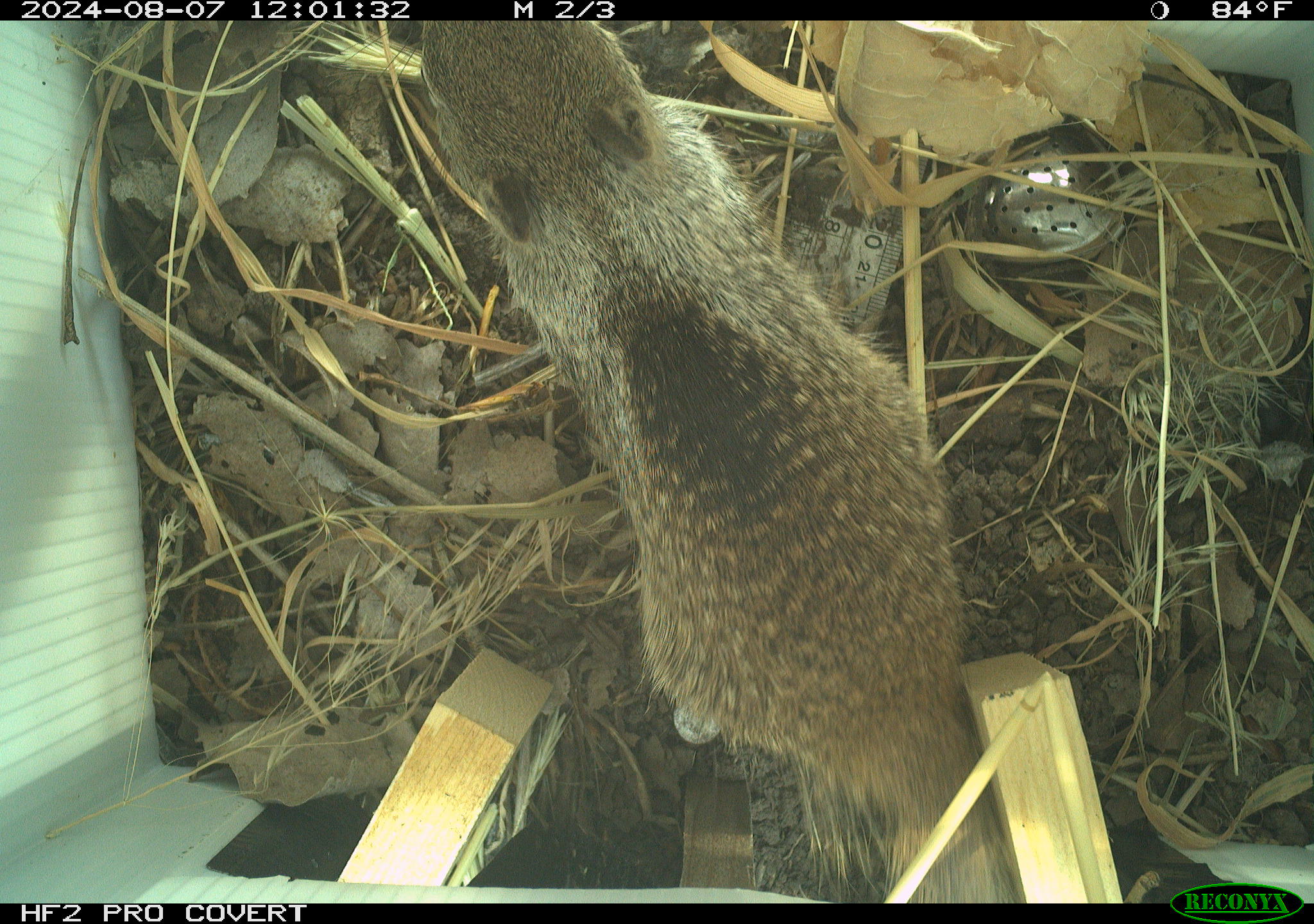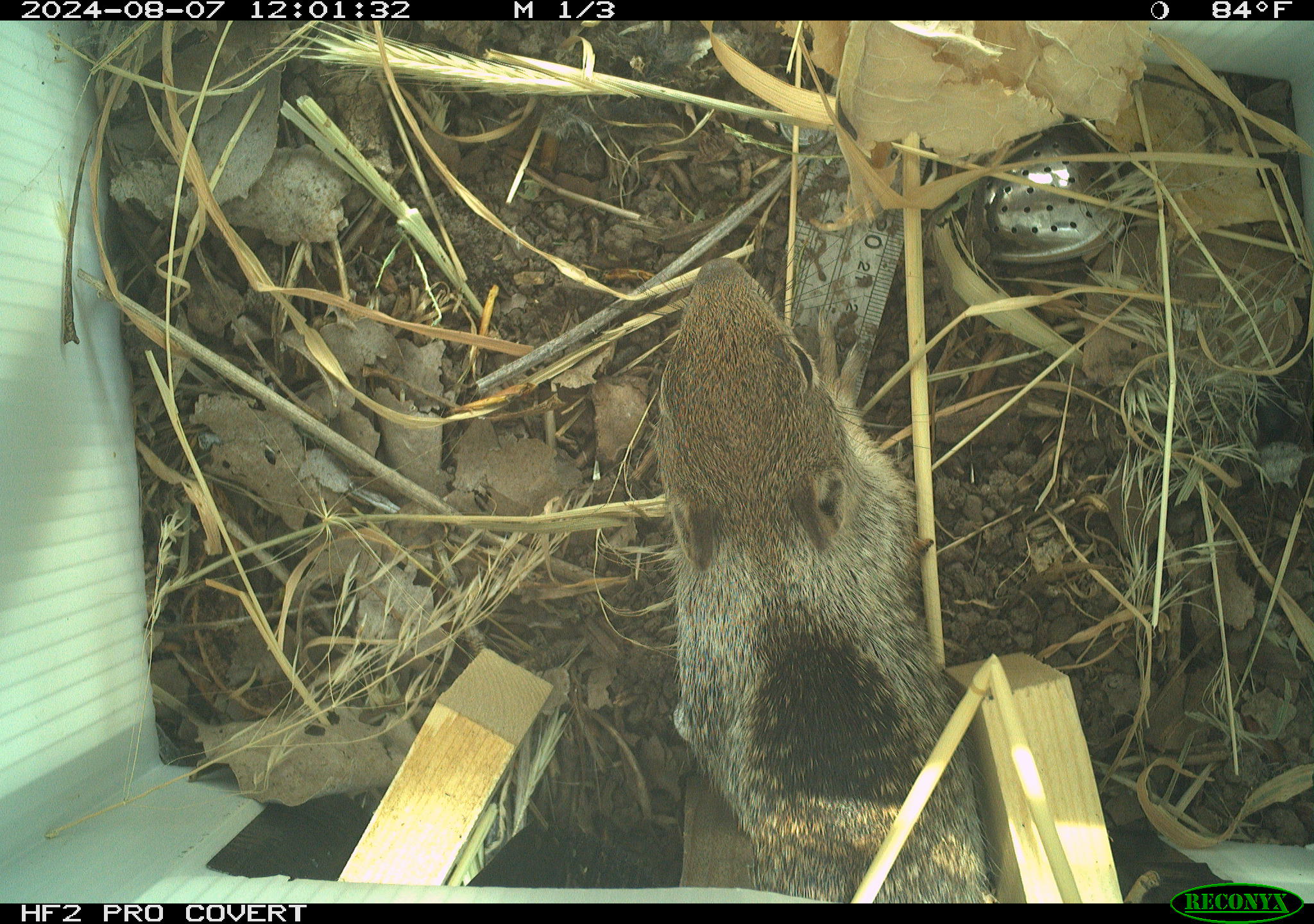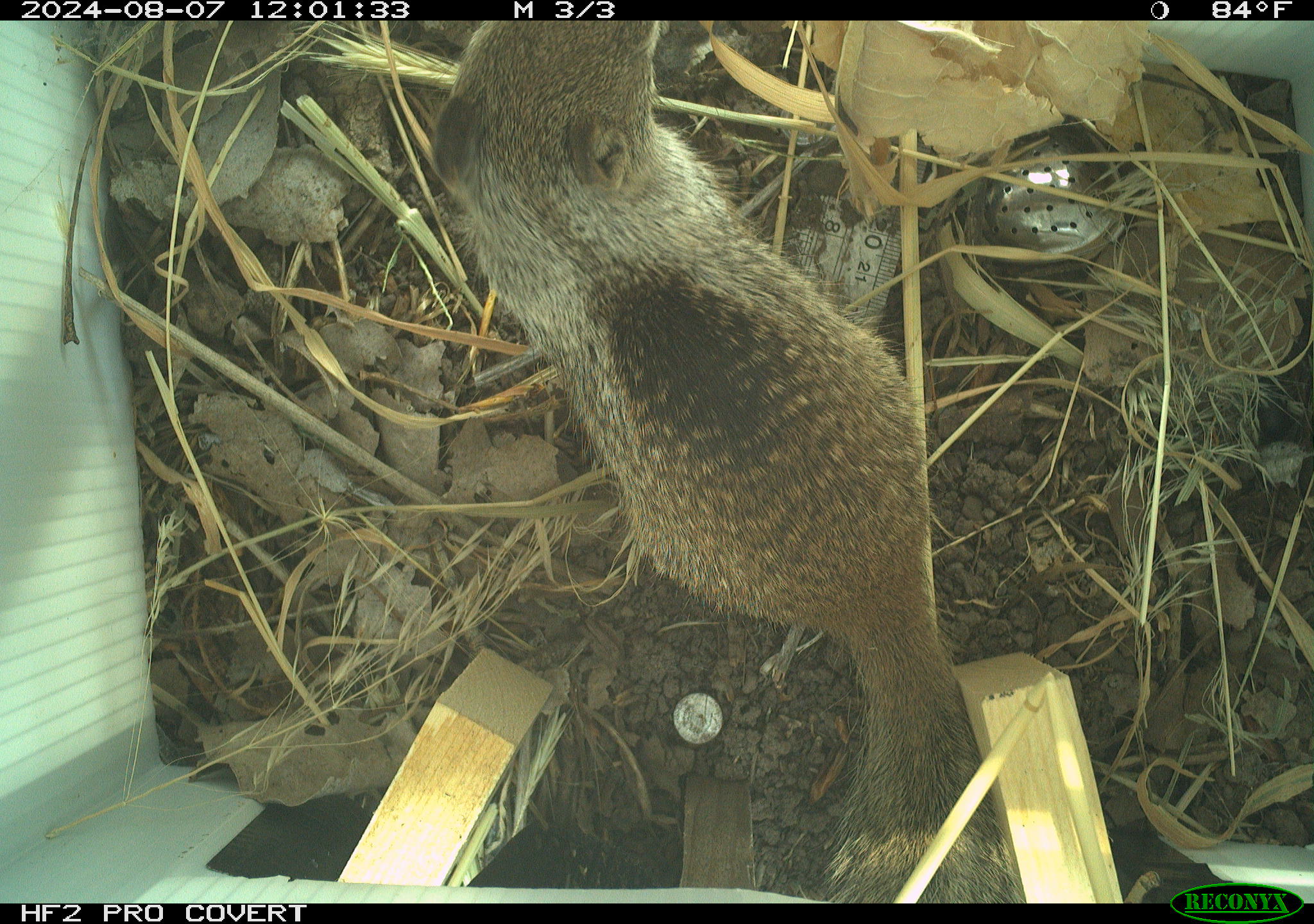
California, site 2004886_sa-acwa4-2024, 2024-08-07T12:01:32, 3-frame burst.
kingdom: Animalia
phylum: Chordata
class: Mammalia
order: Rodentia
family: Sciuridae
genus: Otospermophilus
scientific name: Otospermophilus beecheyi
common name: california ground squirrel